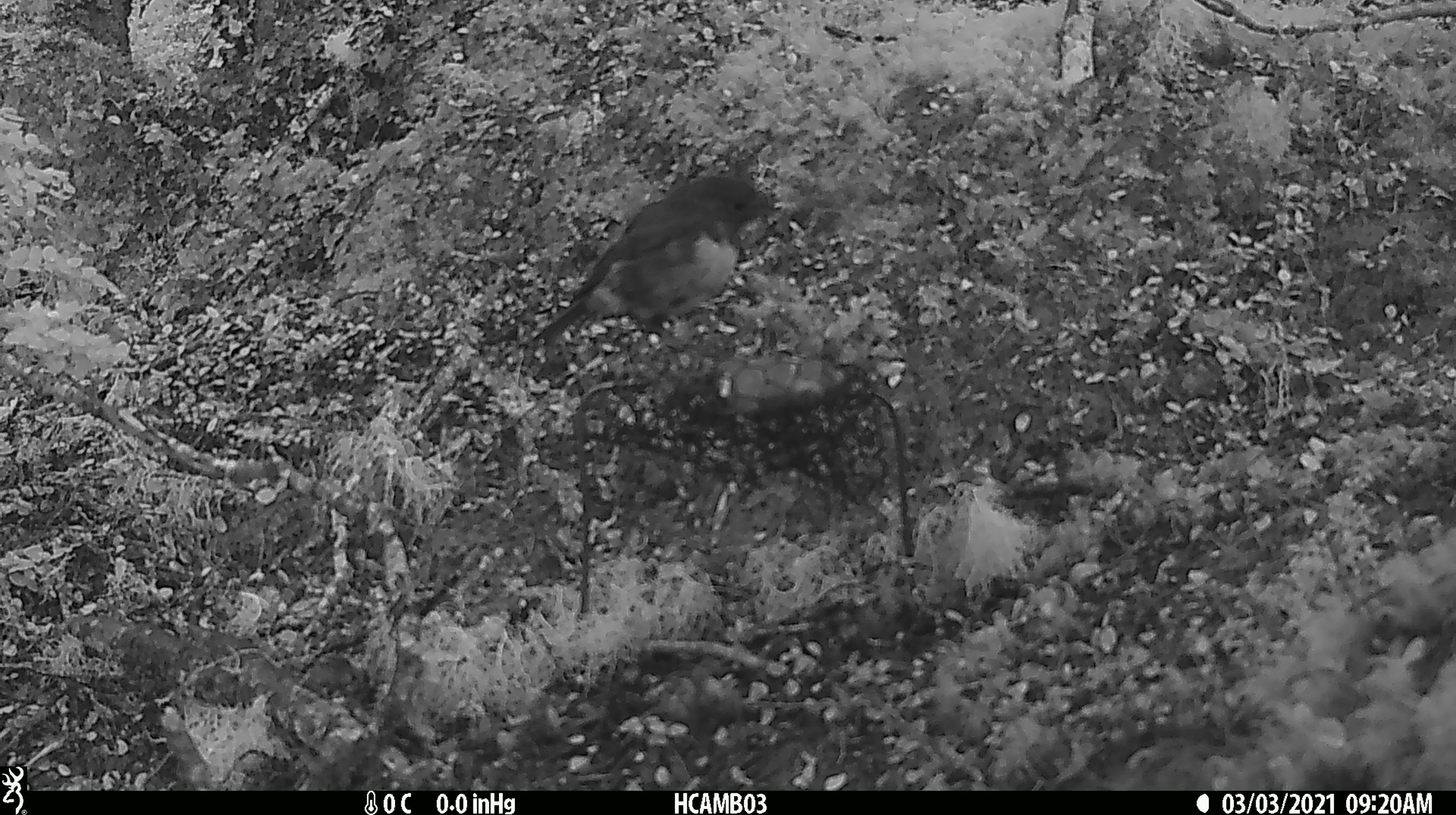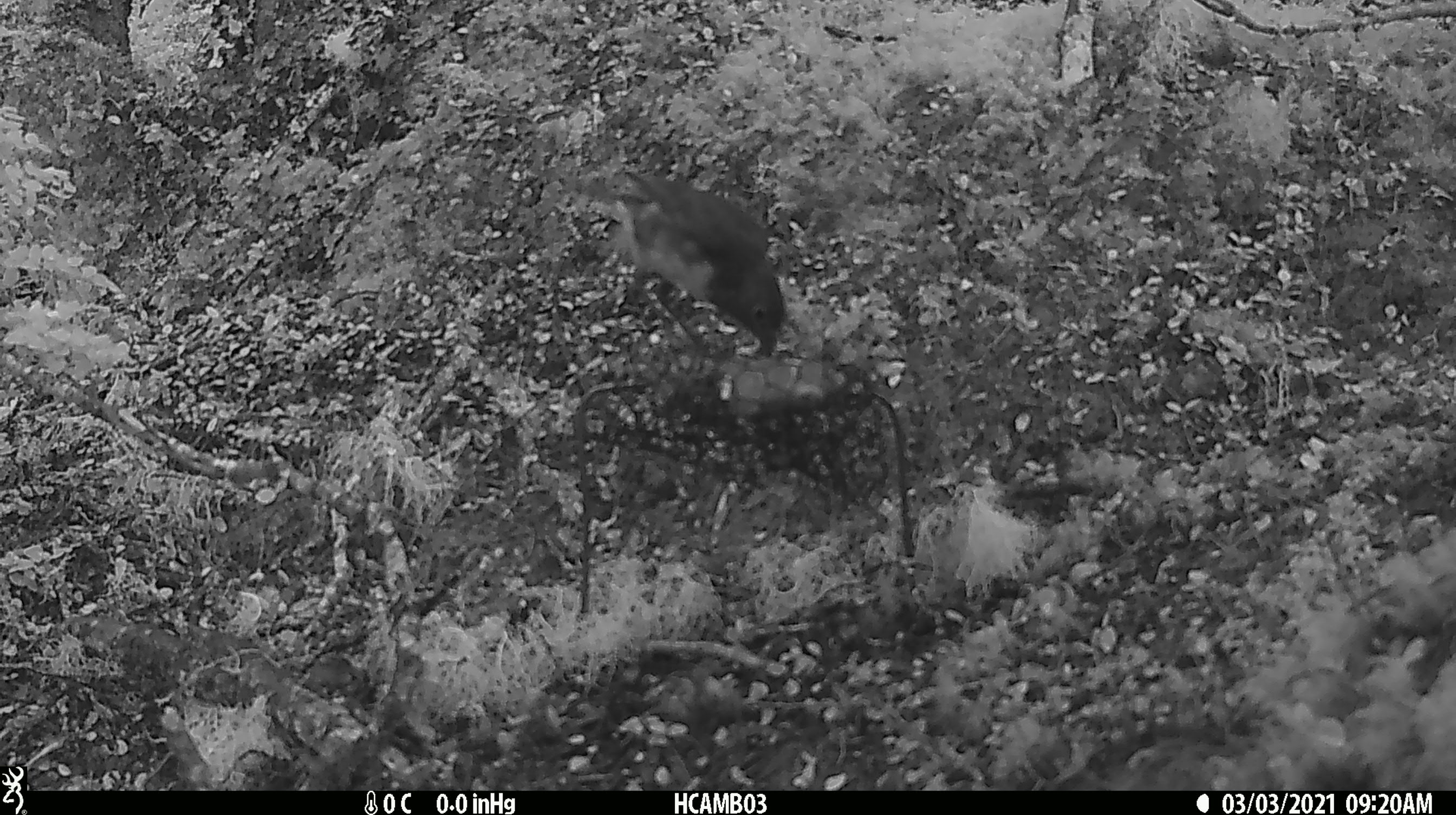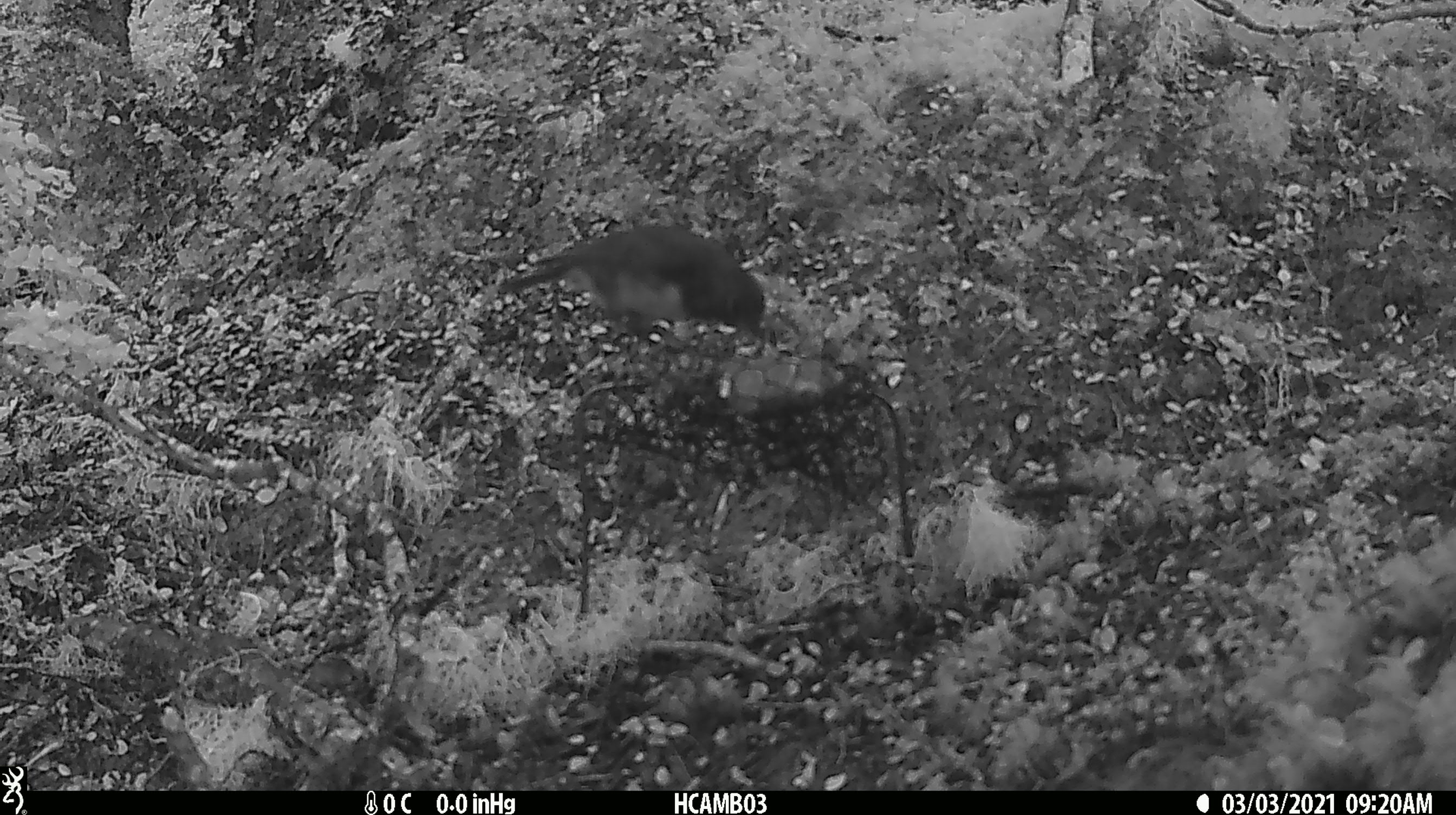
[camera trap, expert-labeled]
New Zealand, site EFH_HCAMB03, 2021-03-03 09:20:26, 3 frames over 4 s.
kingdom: Animalia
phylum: Chordata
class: Aves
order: Passeriformes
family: Petroicidae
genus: Petroica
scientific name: Petroica australis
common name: new zealand robin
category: robin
Robin (new zealand robin) (Petroica australis).